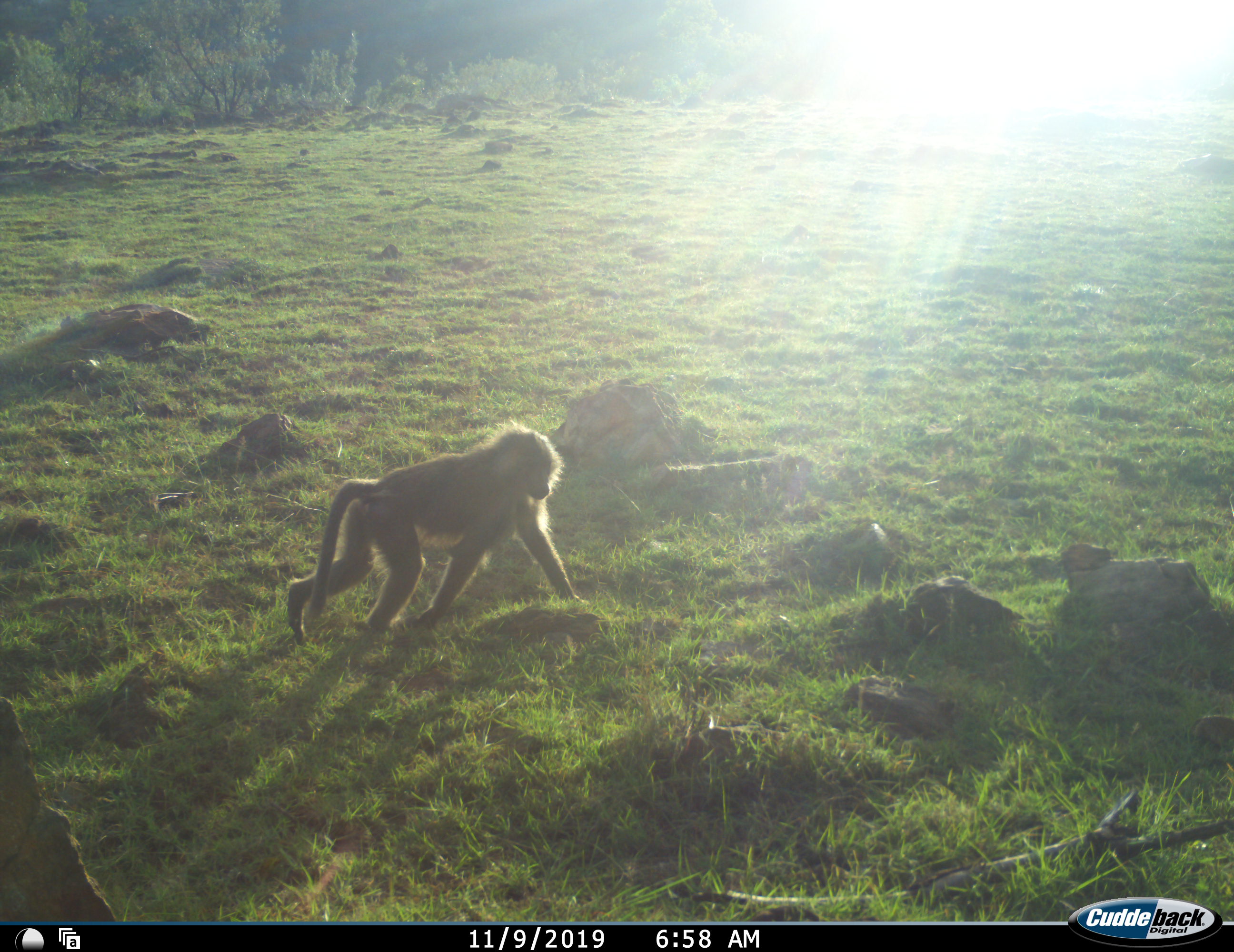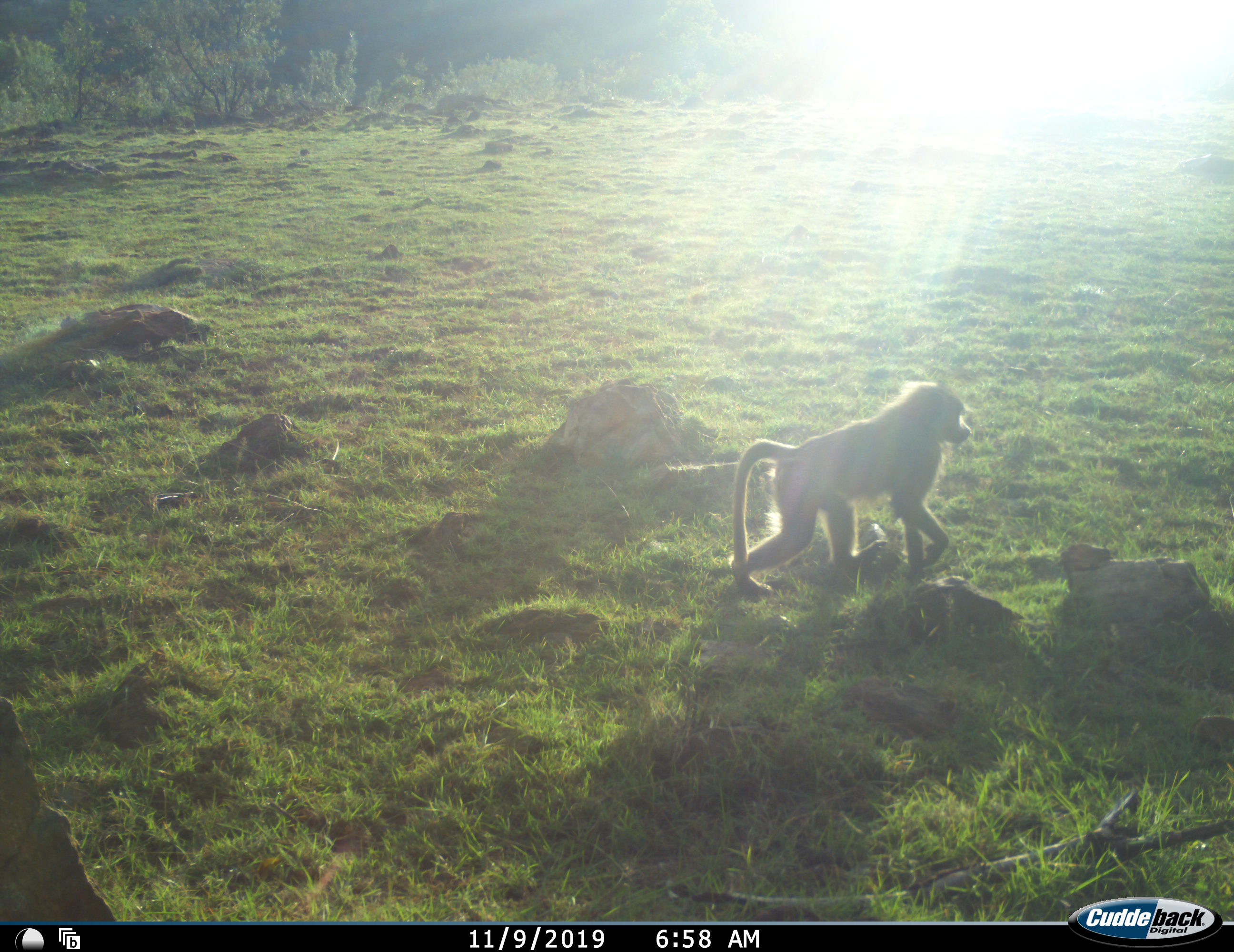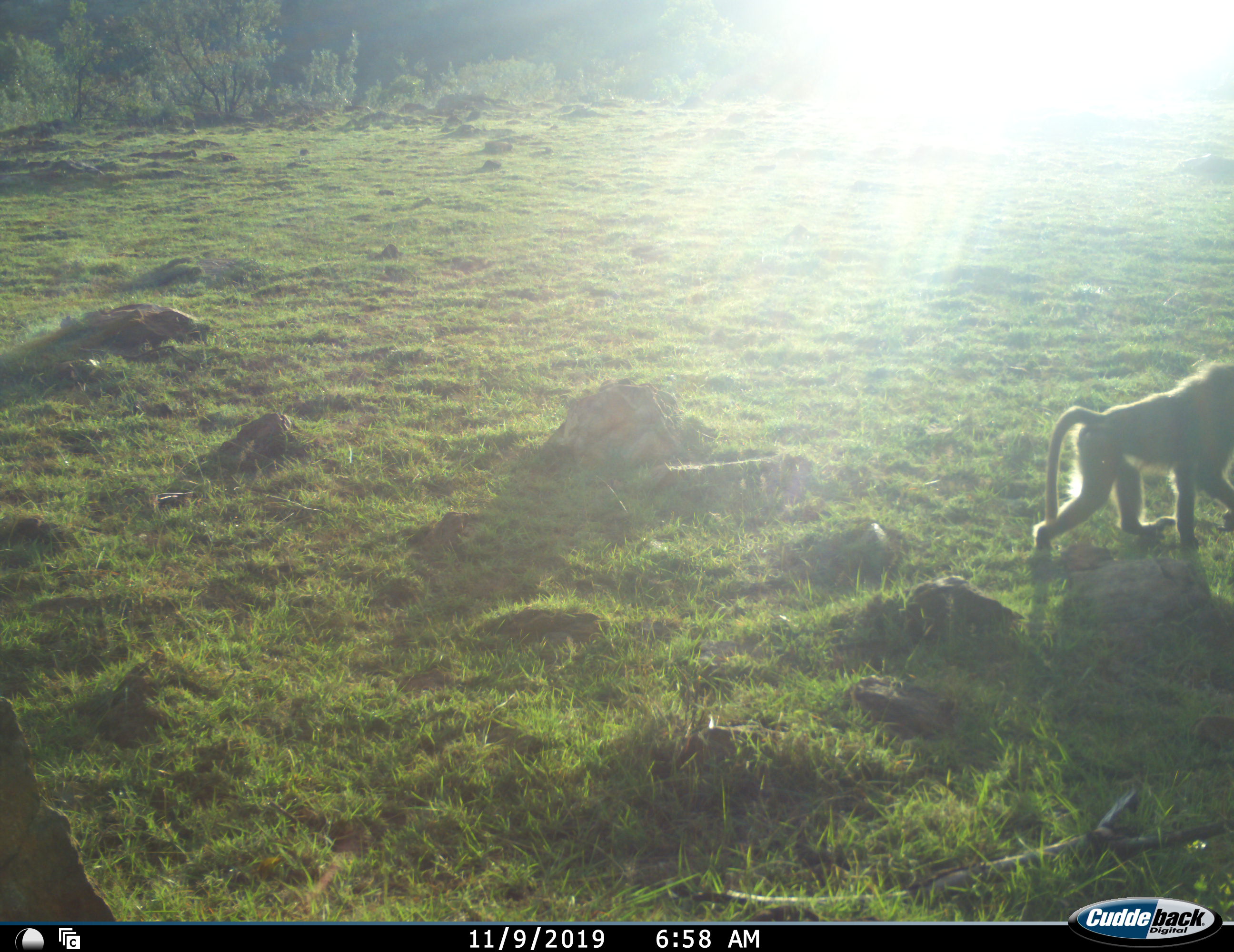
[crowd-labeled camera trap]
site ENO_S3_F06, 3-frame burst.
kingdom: Animalia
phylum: Chordata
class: Mammalia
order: Primates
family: Cercopithecidae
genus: Papio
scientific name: Papio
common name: baboon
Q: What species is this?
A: Baboon (Papio).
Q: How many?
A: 1.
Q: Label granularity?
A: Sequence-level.